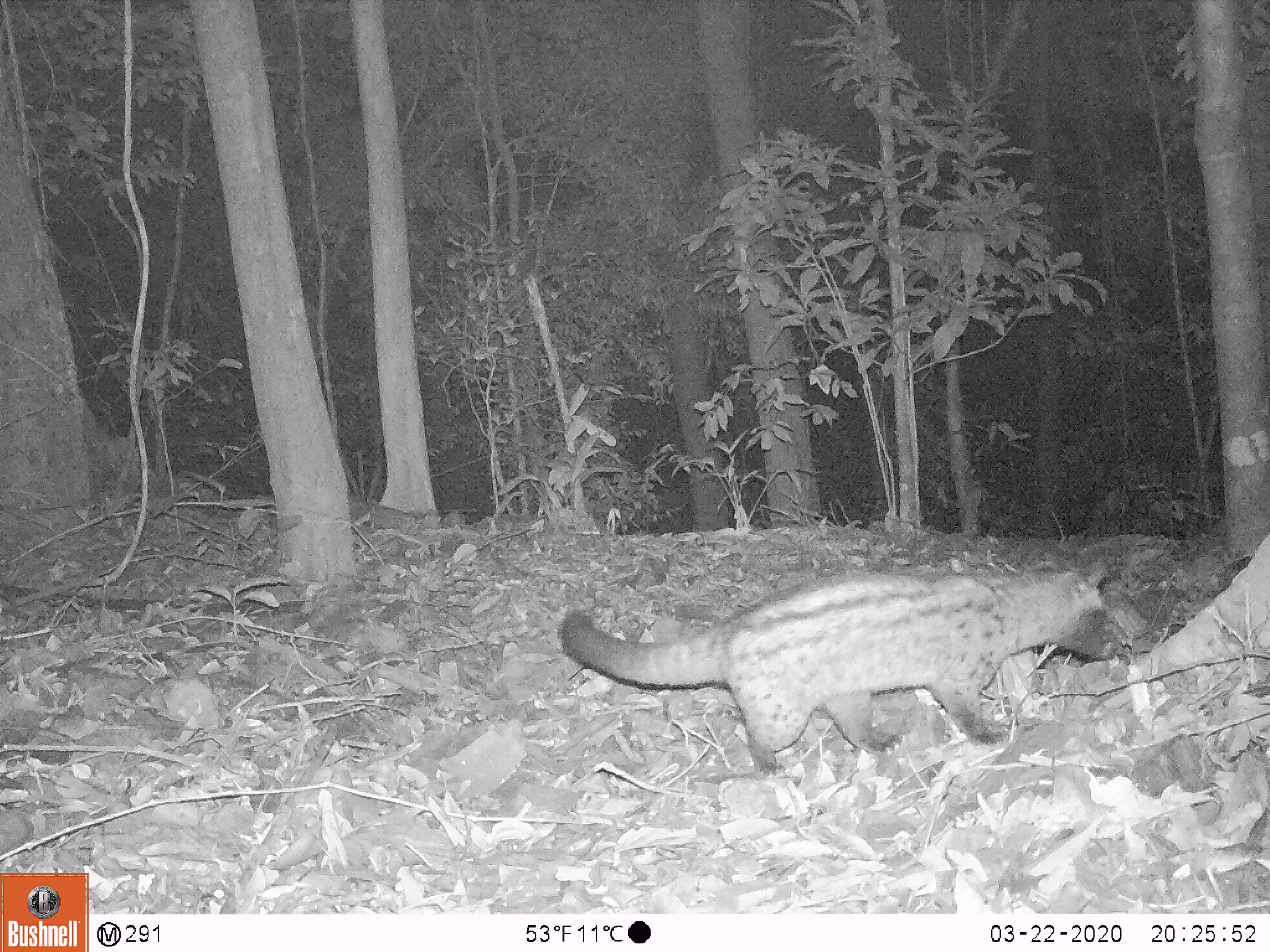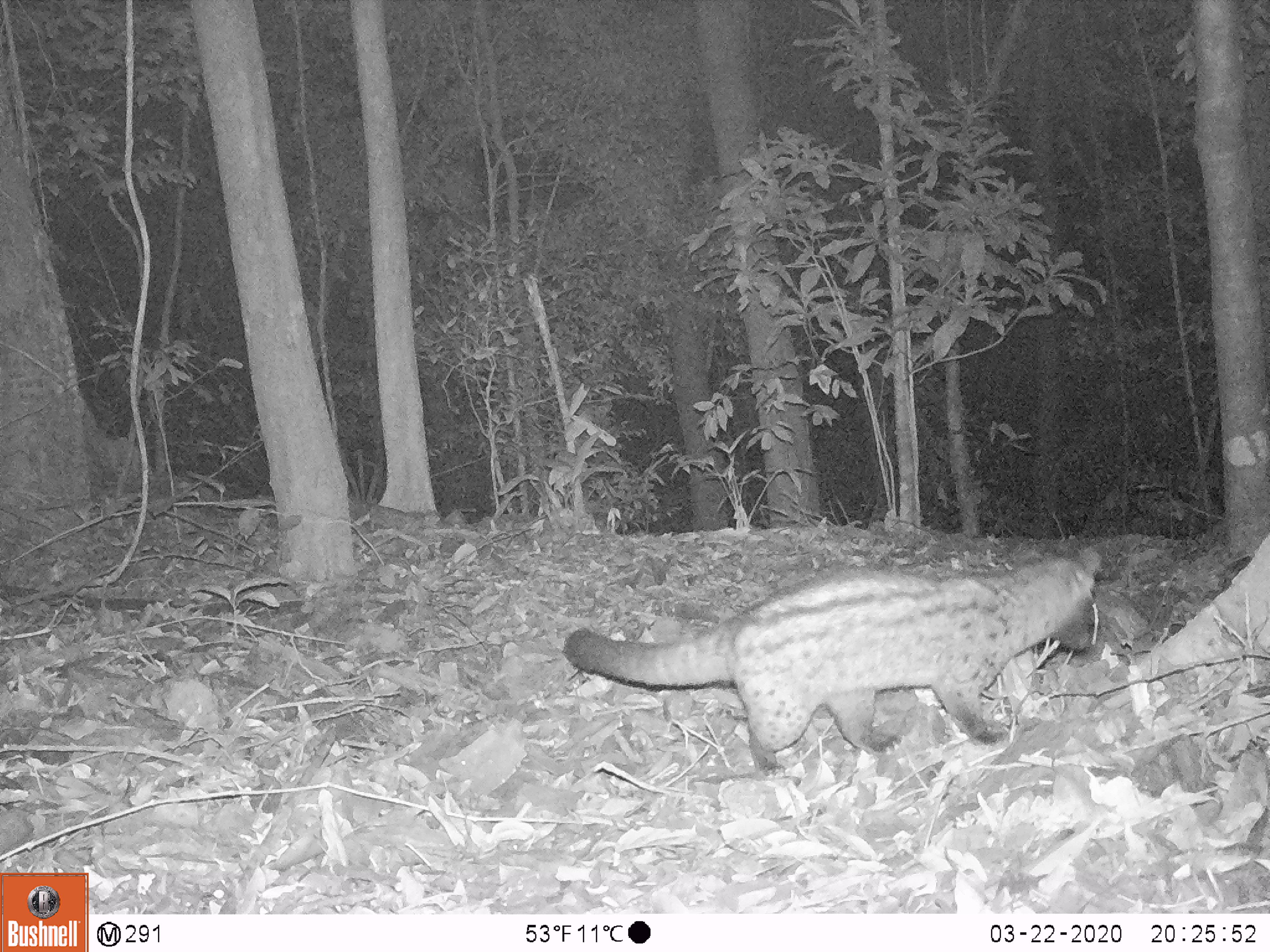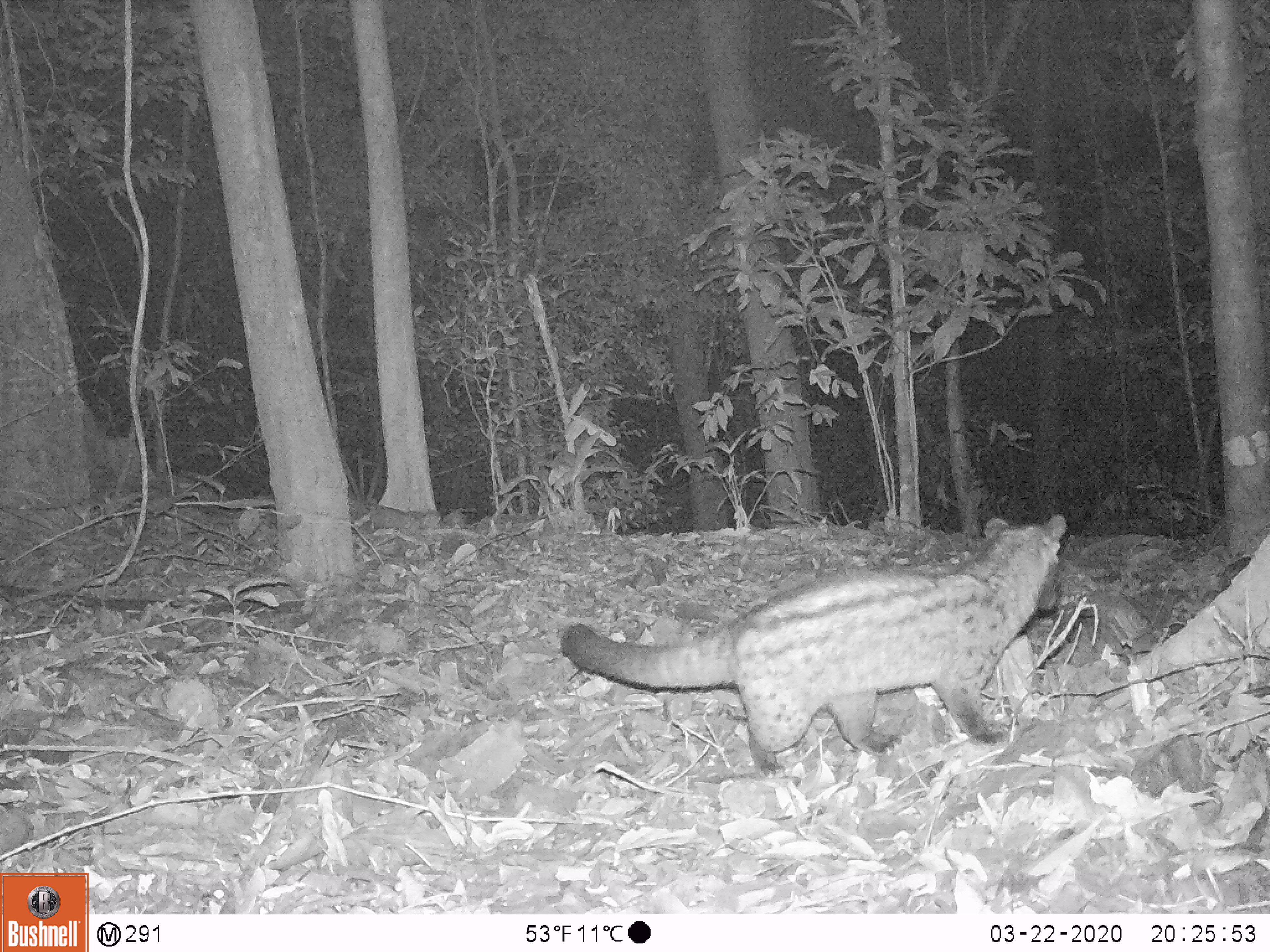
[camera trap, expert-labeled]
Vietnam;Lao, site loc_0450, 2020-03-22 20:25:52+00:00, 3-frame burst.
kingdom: Animalia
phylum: Chordata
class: Mammalia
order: Carnivora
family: Viverridae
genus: Paradoxurus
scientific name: Paradoxurus hermaphroditus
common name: common palm civet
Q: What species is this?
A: Common palm civet (Paradoxurus hermaphroditus).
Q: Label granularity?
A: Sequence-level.